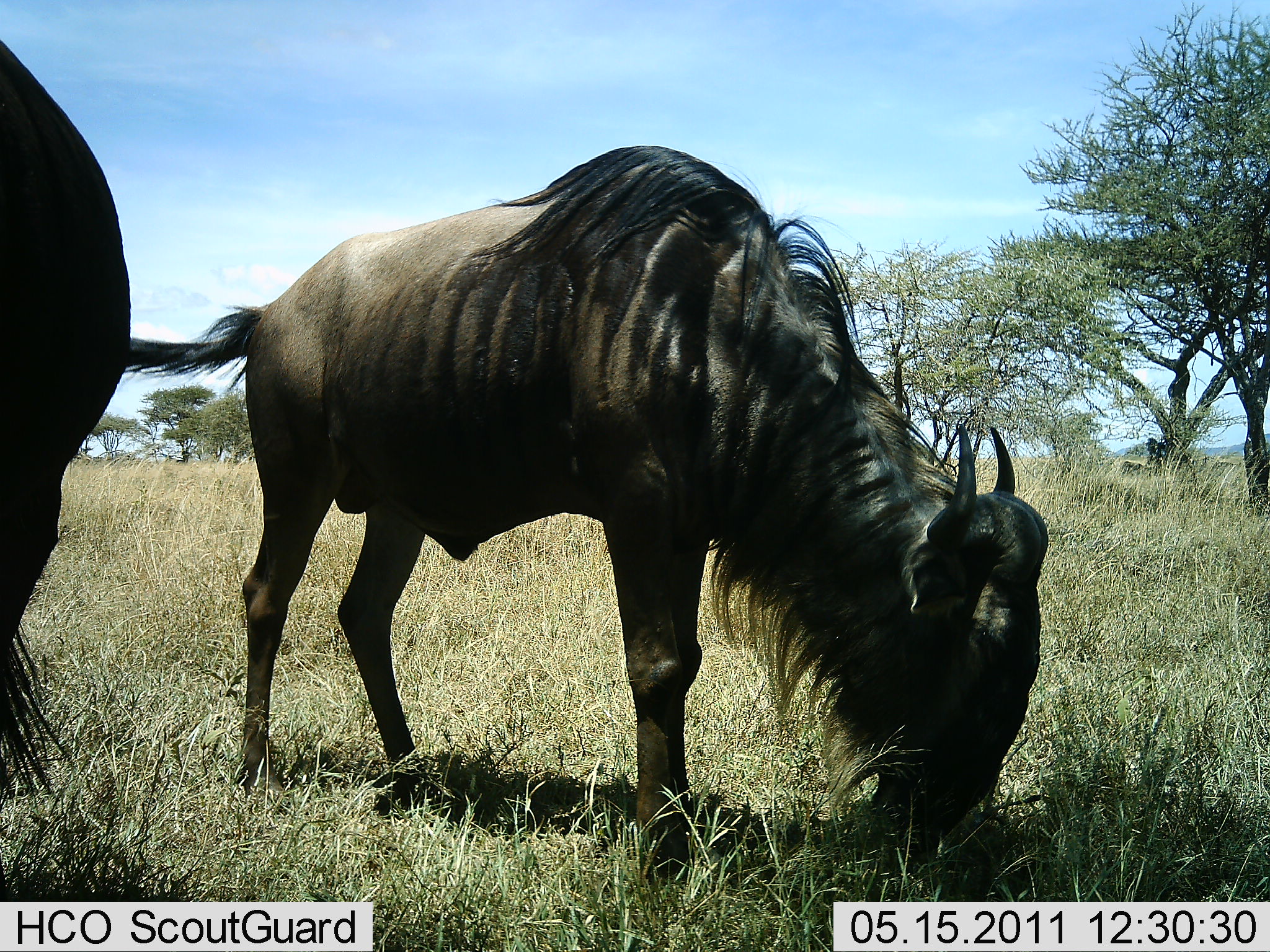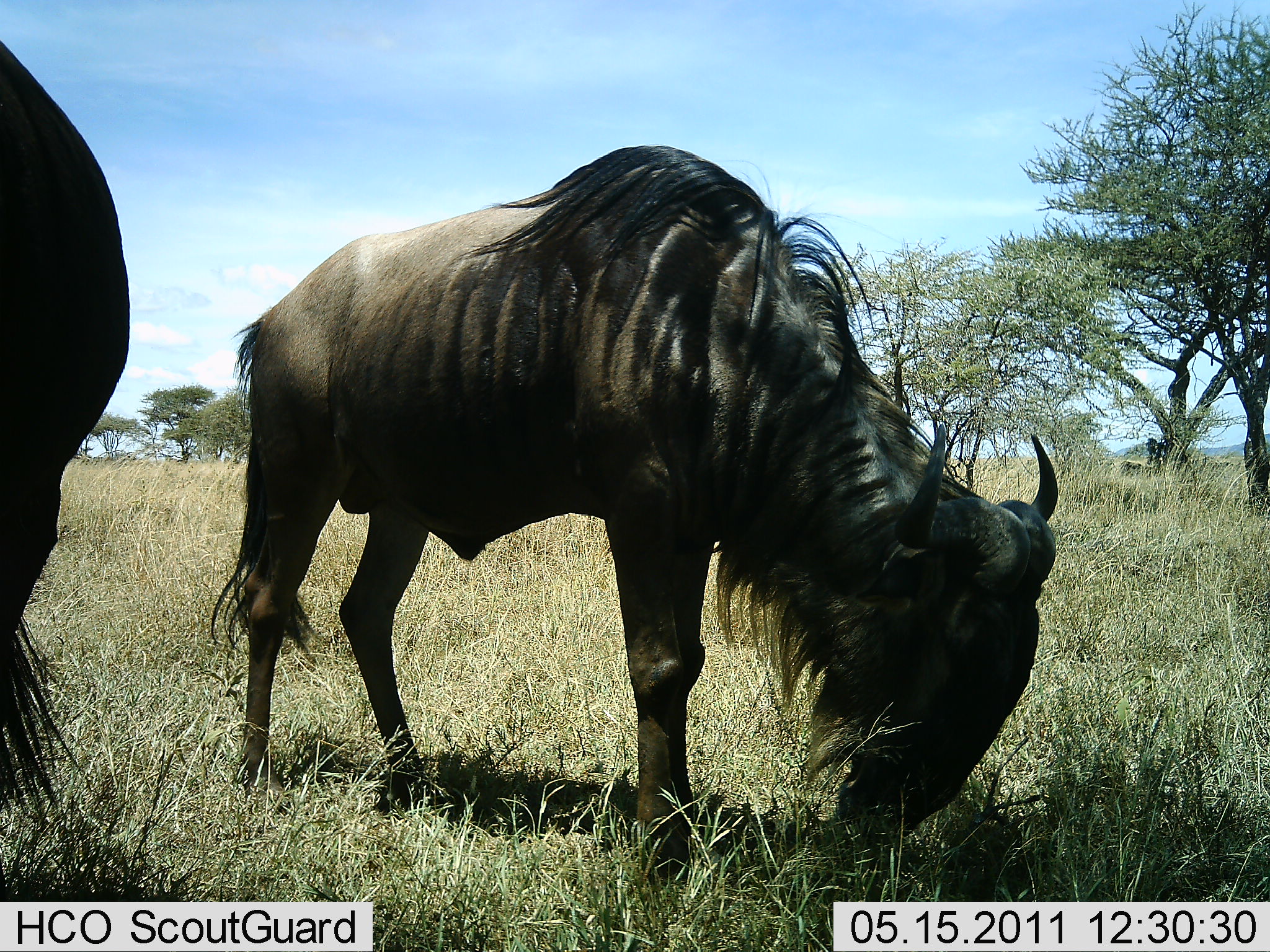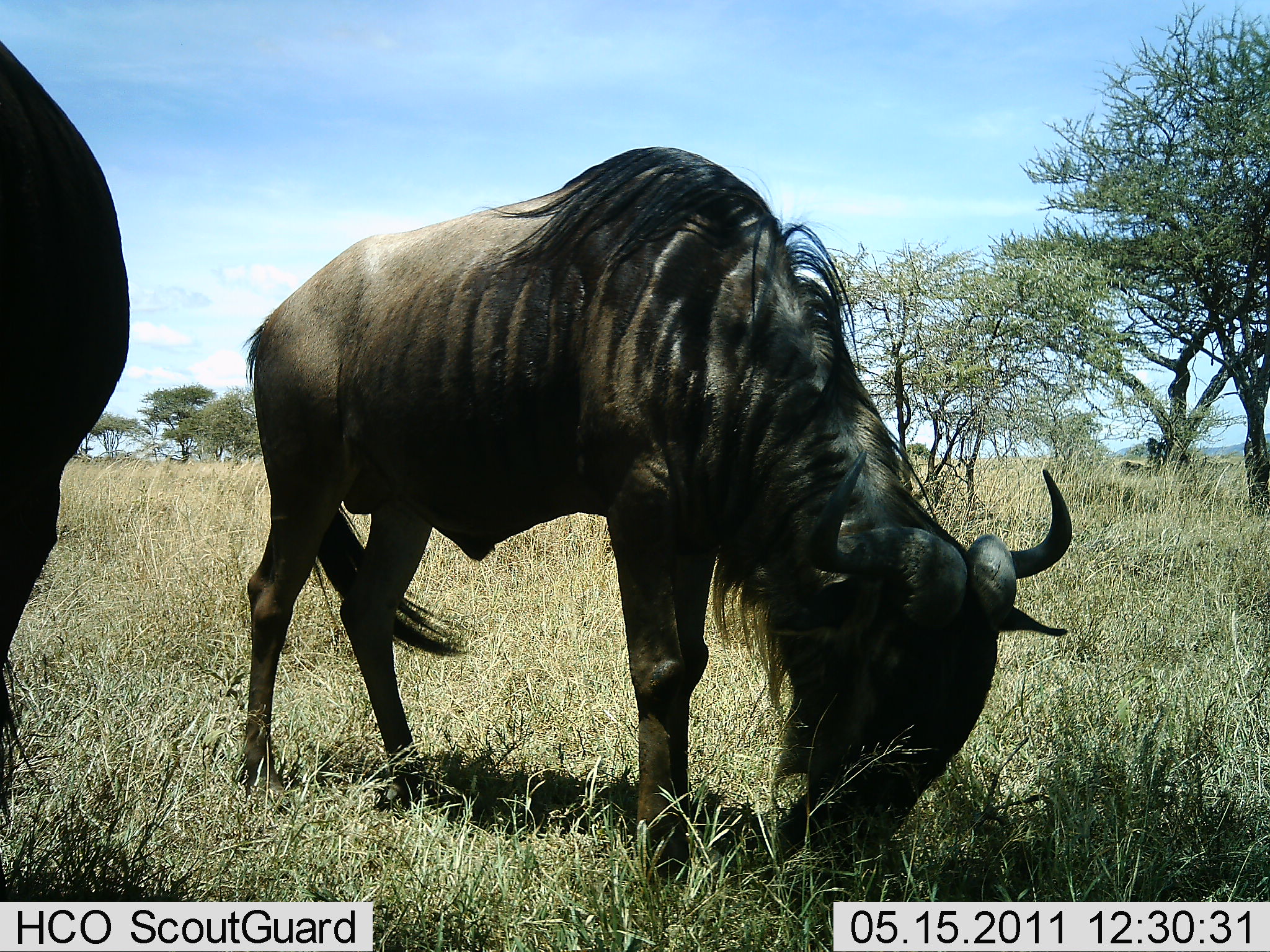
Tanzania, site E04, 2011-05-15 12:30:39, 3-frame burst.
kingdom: Animalia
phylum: Chordata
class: Mammalia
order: Artiodactyla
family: Bovidae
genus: Connochaetes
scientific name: Connochaetes taurinus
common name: blue wildebeest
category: wildebeest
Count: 2.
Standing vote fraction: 36%.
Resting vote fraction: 0%.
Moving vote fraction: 0%.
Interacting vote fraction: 0%.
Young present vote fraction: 0%.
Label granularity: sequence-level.